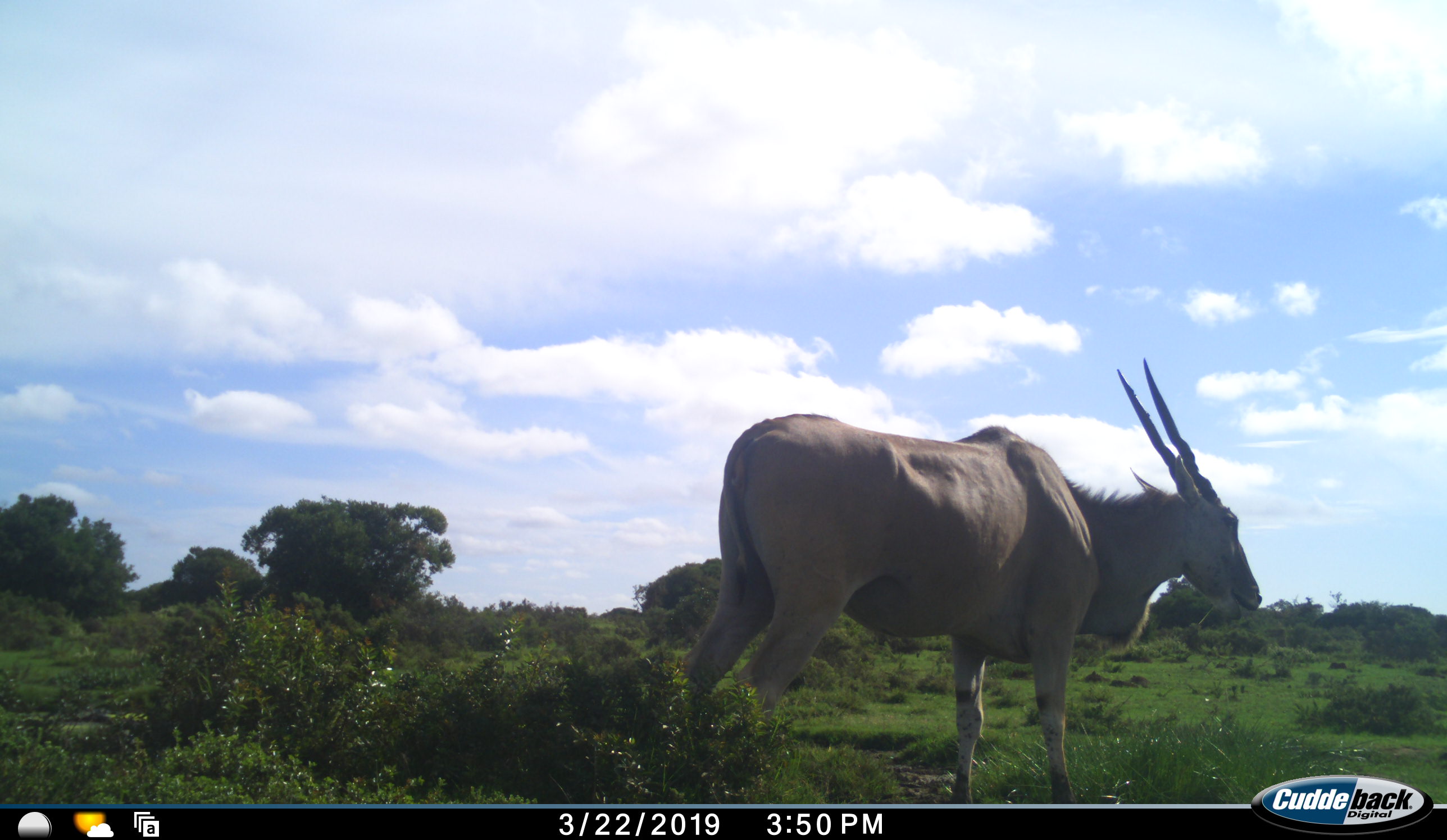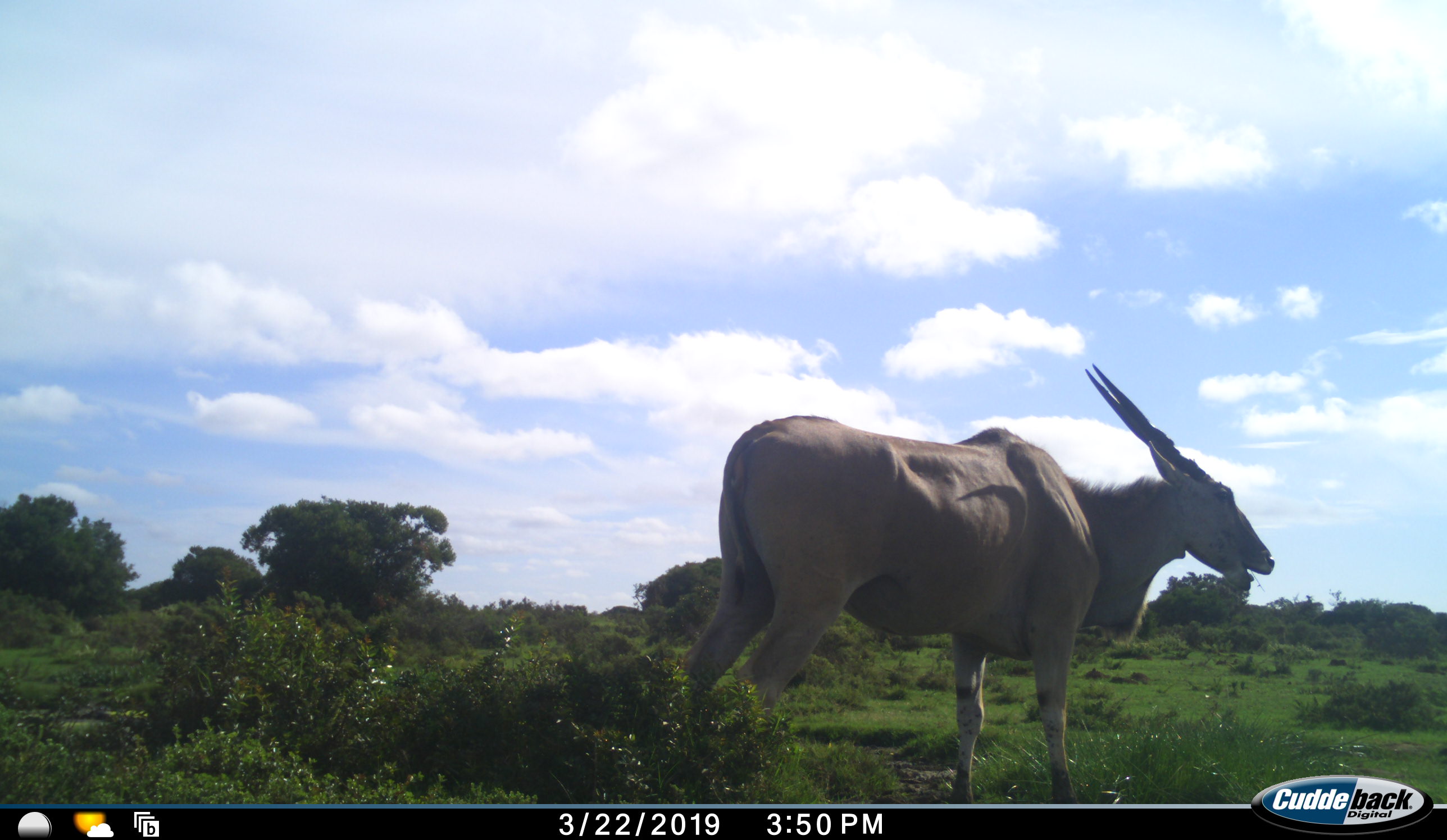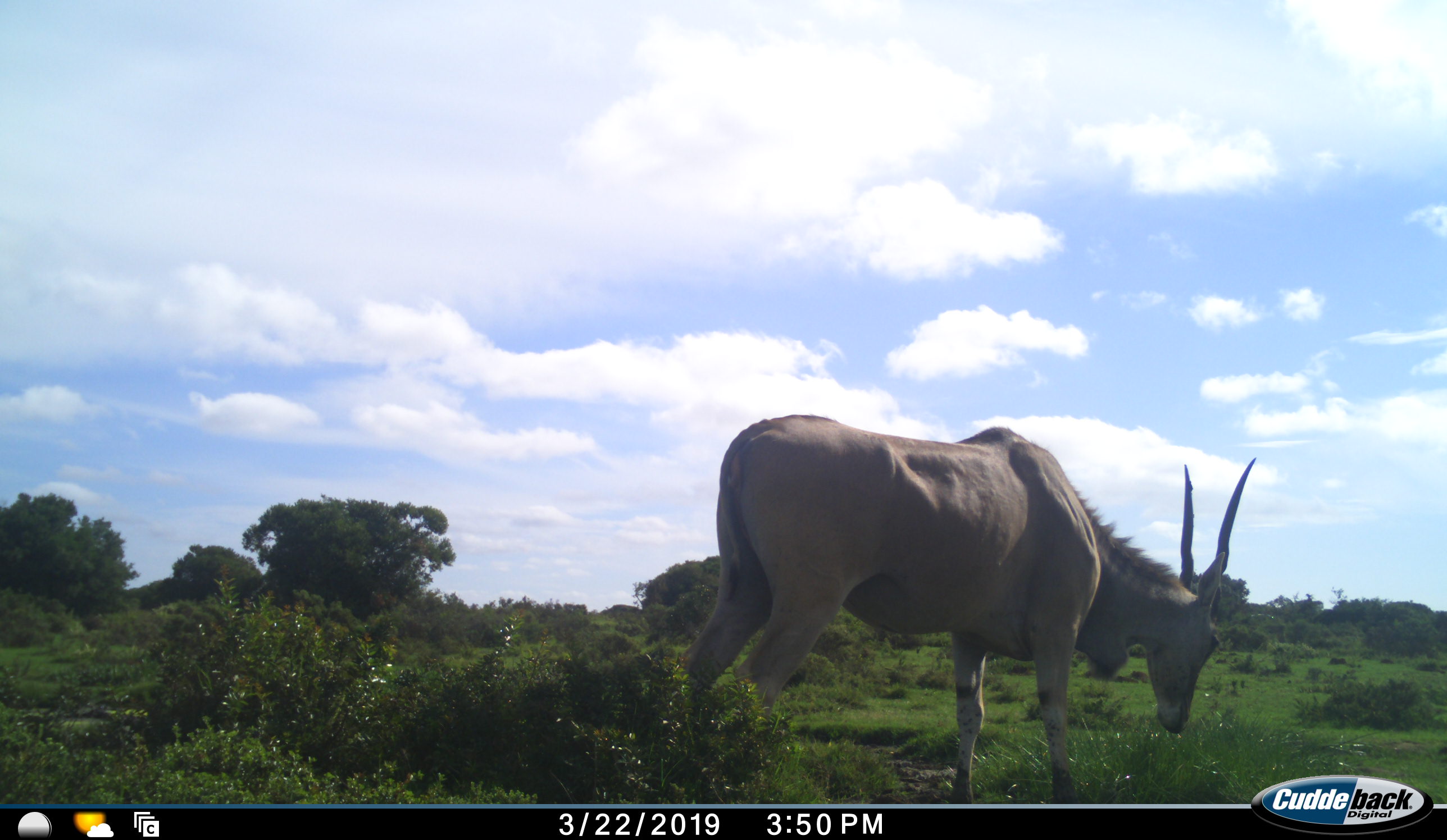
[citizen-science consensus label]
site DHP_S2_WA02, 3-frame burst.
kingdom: Animalia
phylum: Chordata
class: Mammalia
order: Artiodactyla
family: Bovidae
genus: Tragelaphus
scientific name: Tragelaphus oryx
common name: eland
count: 1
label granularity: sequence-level